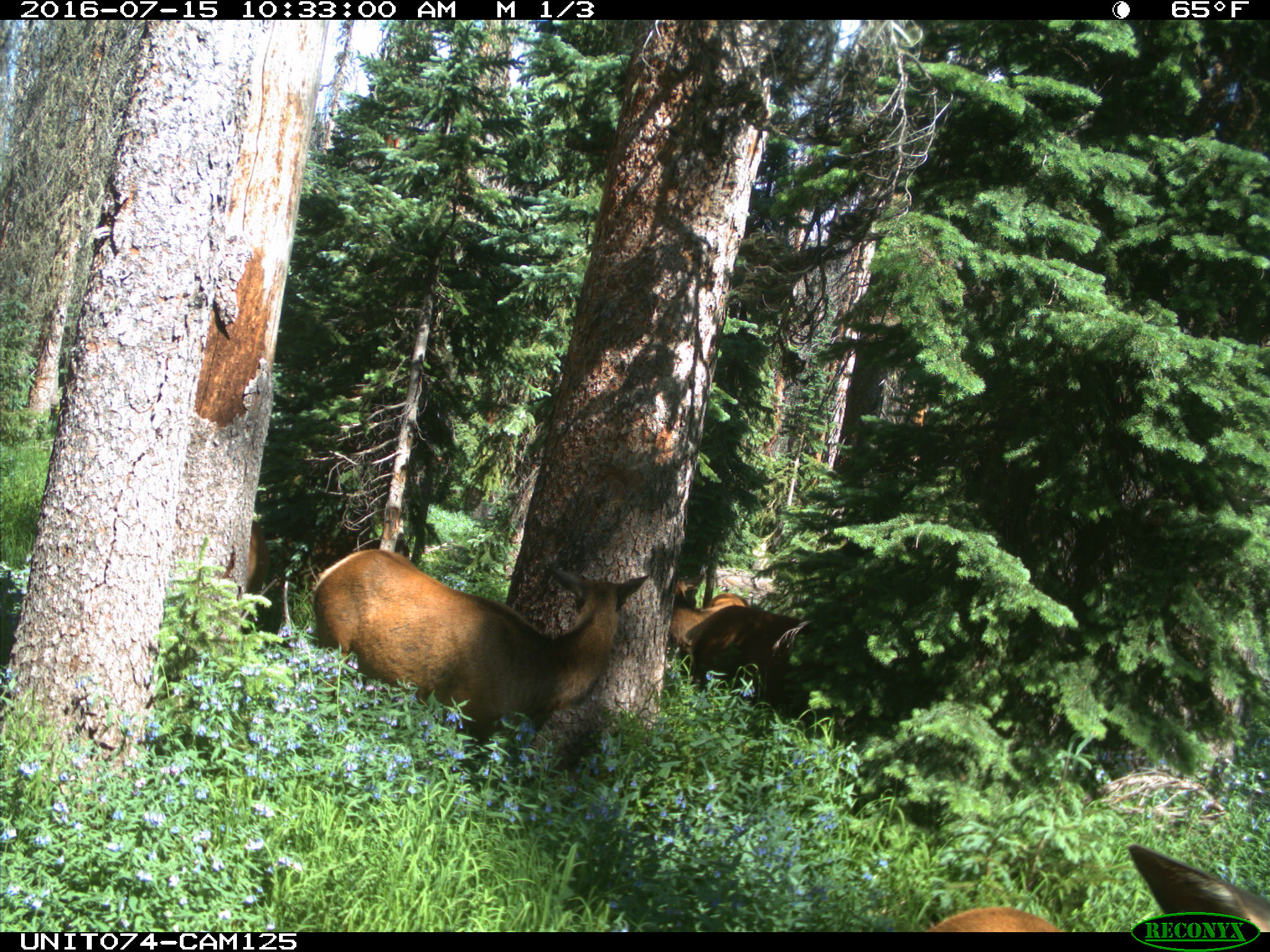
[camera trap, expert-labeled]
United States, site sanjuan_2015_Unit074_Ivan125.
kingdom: Animalia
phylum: Chordata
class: Mammalia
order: Artiodactyla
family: Cervidae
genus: Cervus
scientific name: Cervus elaphus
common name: red deer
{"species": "Cervus elaphus (red deer)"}